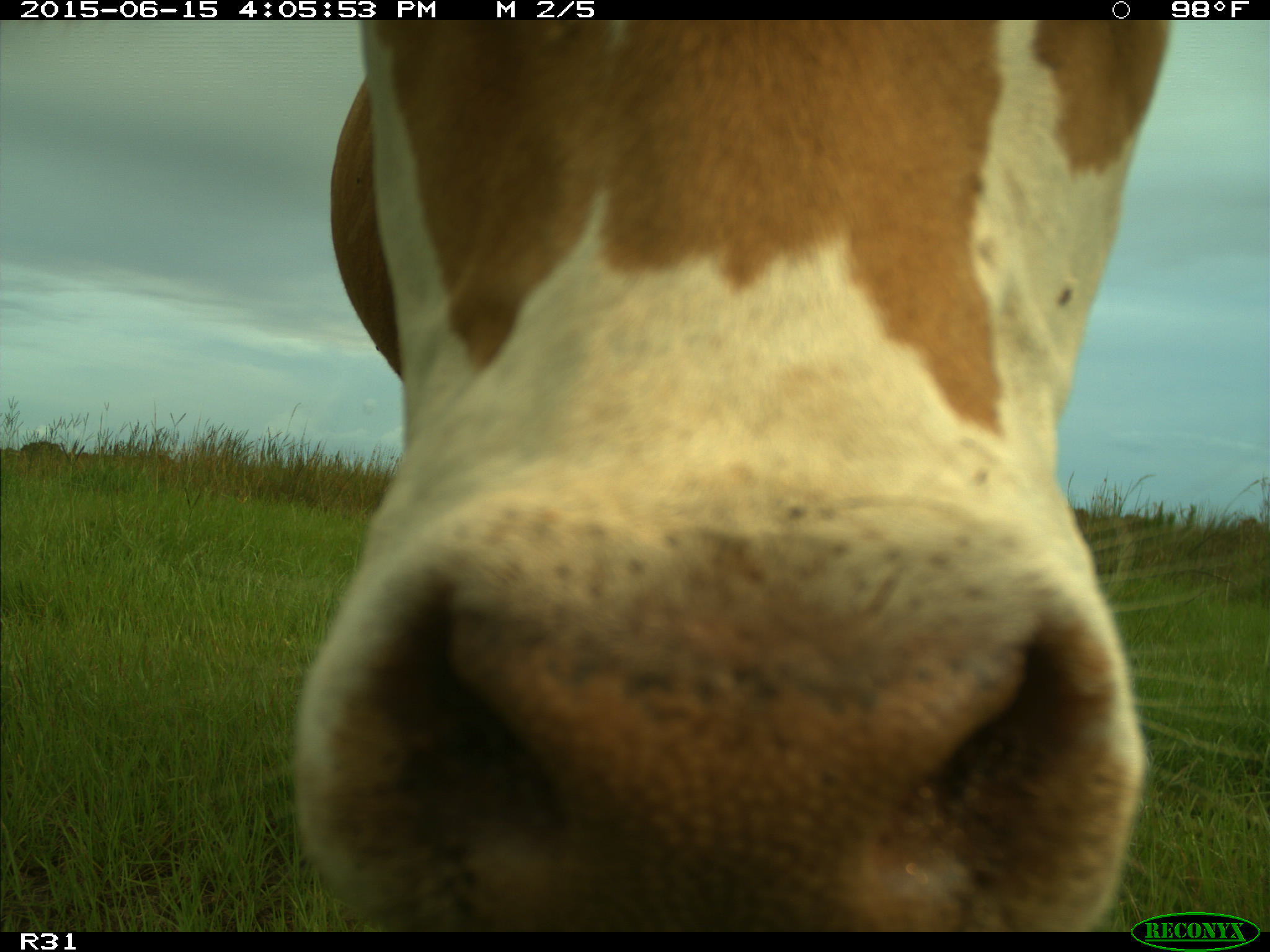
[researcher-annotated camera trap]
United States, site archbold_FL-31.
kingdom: Animalia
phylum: Chordata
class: Mammalia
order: Artiodactyla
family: Bovidae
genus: Bos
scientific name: Bos taurus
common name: domestic cow